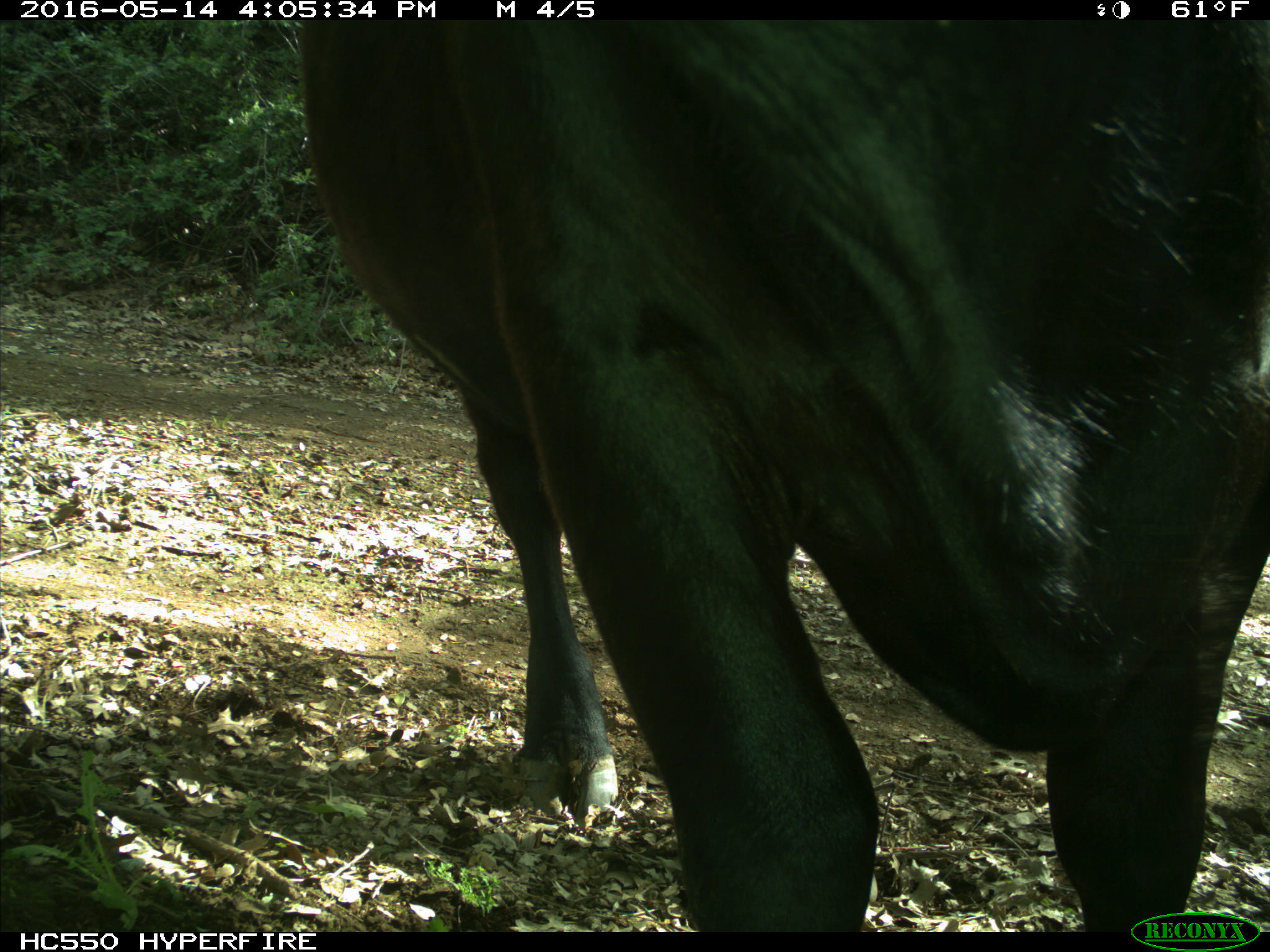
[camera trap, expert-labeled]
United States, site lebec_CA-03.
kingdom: Animalia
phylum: Chordata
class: Mammalia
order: Artiodactyla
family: Bovidae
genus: Bos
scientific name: Bos taurus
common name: domestic cow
Bos taurus (domestic cow).